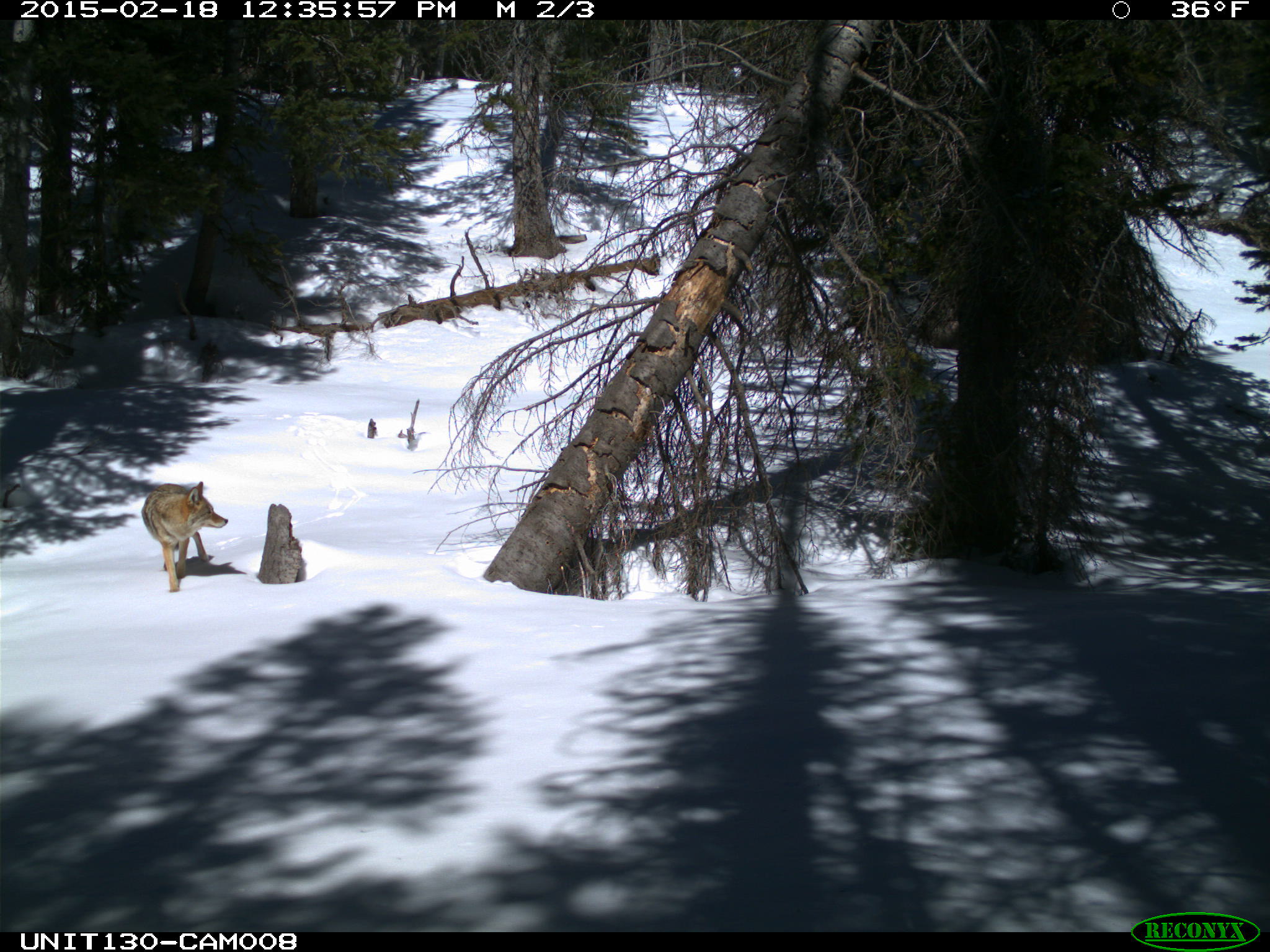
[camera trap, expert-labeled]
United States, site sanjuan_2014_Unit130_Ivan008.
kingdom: Animalia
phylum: Chordata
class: Mammalia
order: Carnivora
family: Canidae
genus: Canis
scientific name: Canis latrans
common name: coyote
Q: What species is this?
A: Canis latrans (coyote).